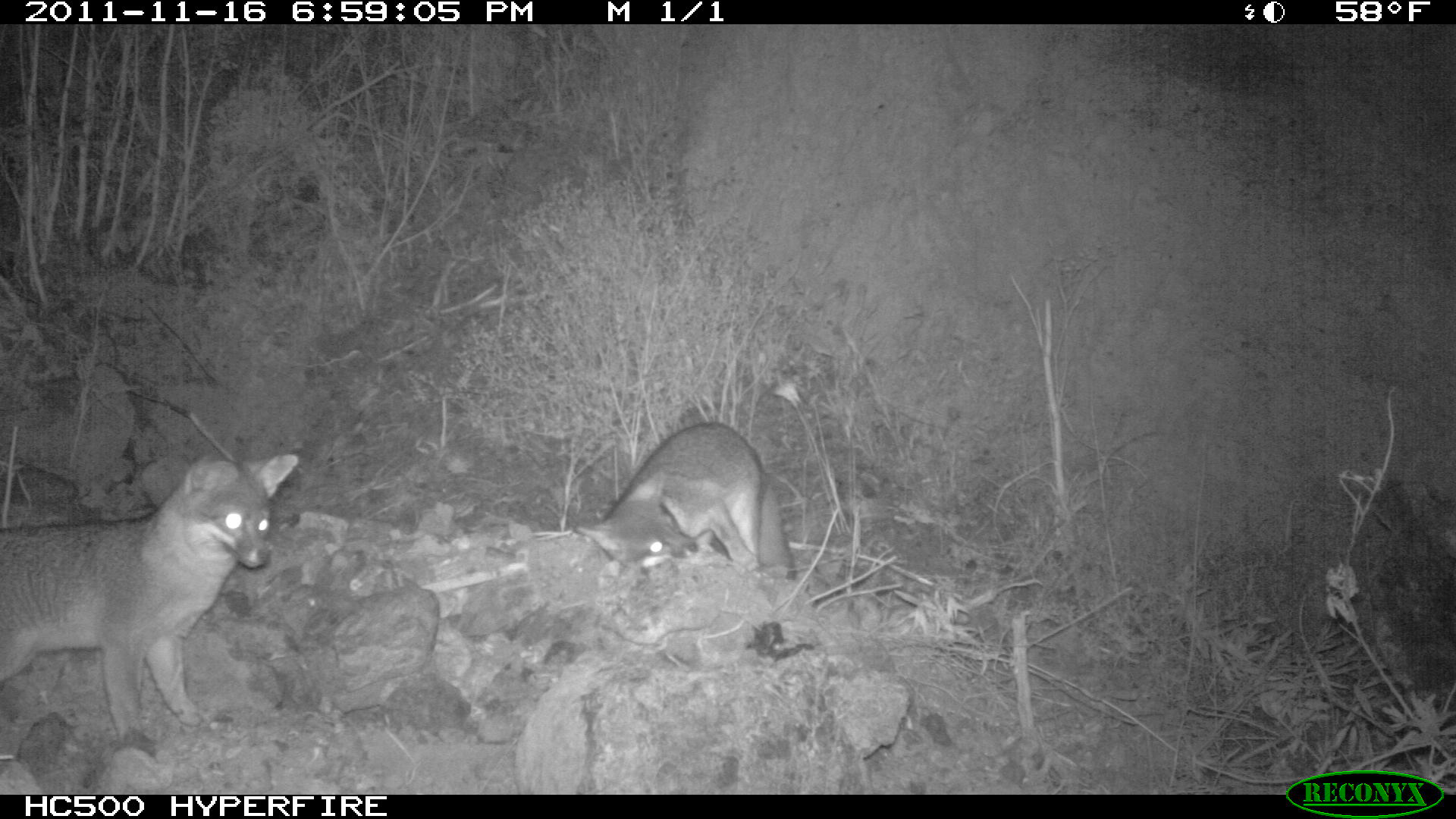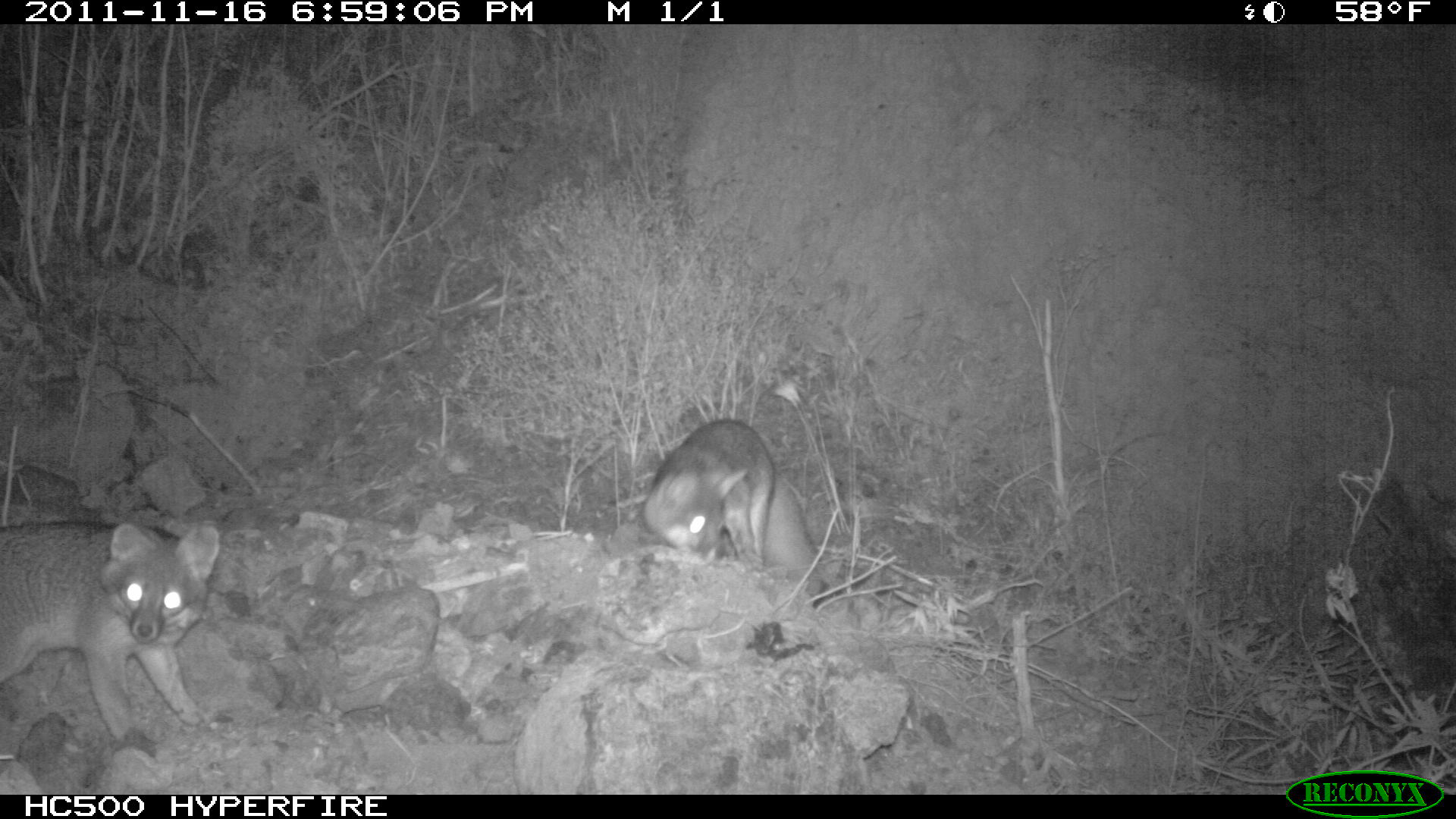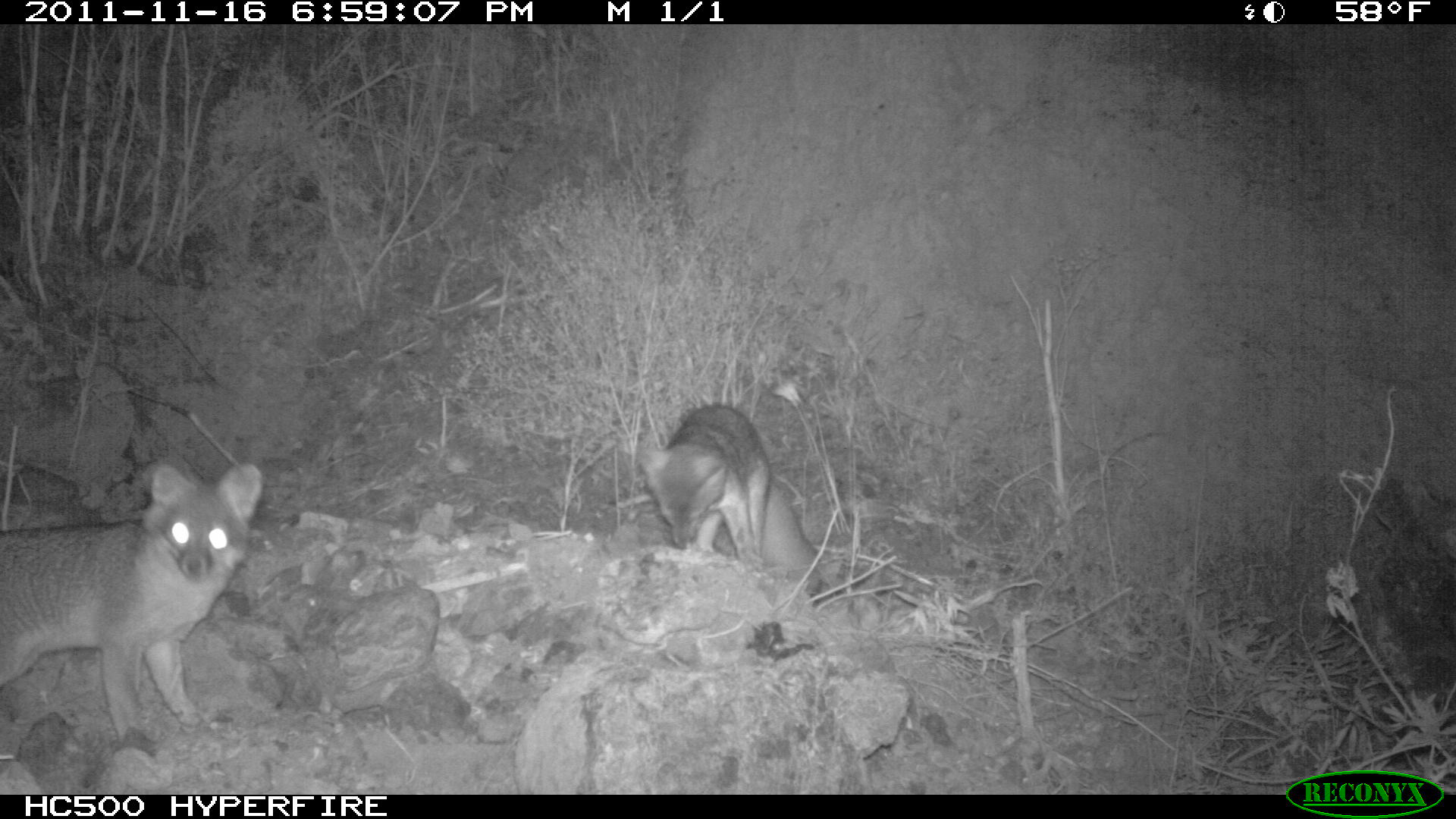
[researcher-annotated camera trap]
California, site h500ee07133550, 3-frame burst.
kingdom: Animalia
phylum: Chordata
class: Mammalia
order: Carnivora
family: Canidae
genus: Urocyon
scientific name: Urocyon littoralis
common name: island fox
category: fox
Fox (island fox) (Urocyon littoralis).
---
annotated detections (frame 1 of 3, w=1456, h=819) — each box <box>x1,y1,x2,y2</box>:
fox: <box>0,449,300,744</box>; <box>575,419,795,585</box>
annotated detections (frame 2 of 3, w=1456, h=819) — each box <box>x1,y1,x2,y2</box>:
fox: <box>0,521,218,755</box>; <box>642,419,824,595</box>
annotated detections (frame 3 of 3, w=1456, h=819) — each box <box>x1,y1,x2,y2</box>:
fox: <box>0,463,262,742</box>; <box>635,403,821,595</box>